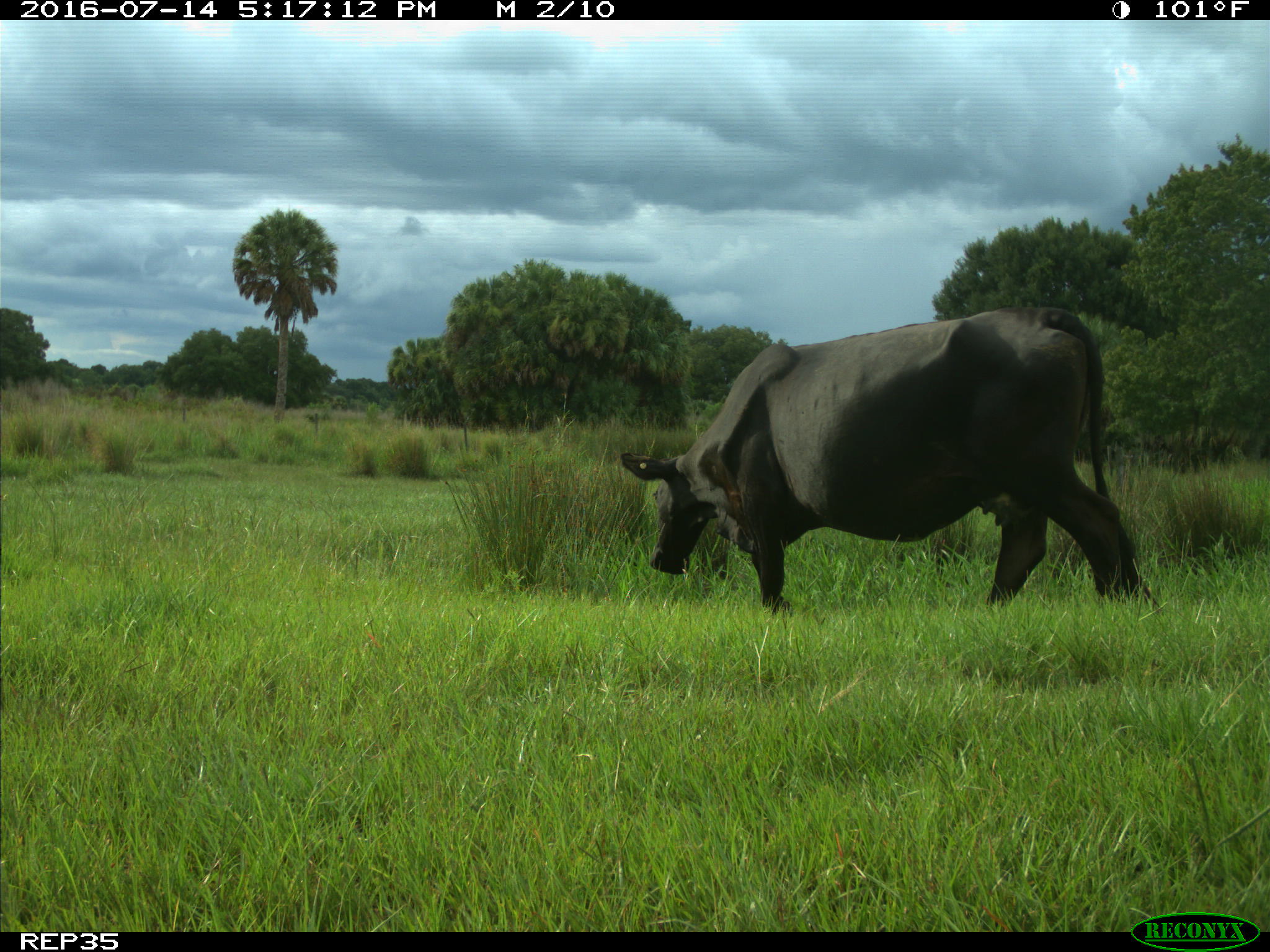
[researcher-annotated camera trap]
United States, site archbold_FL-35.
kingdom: Animalia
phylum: Chordata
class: Mammalia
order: Artiodactyla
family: Bovidae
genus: Bos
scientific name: Bos taurus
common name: domestic cow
Bos taurus (domestic cow).